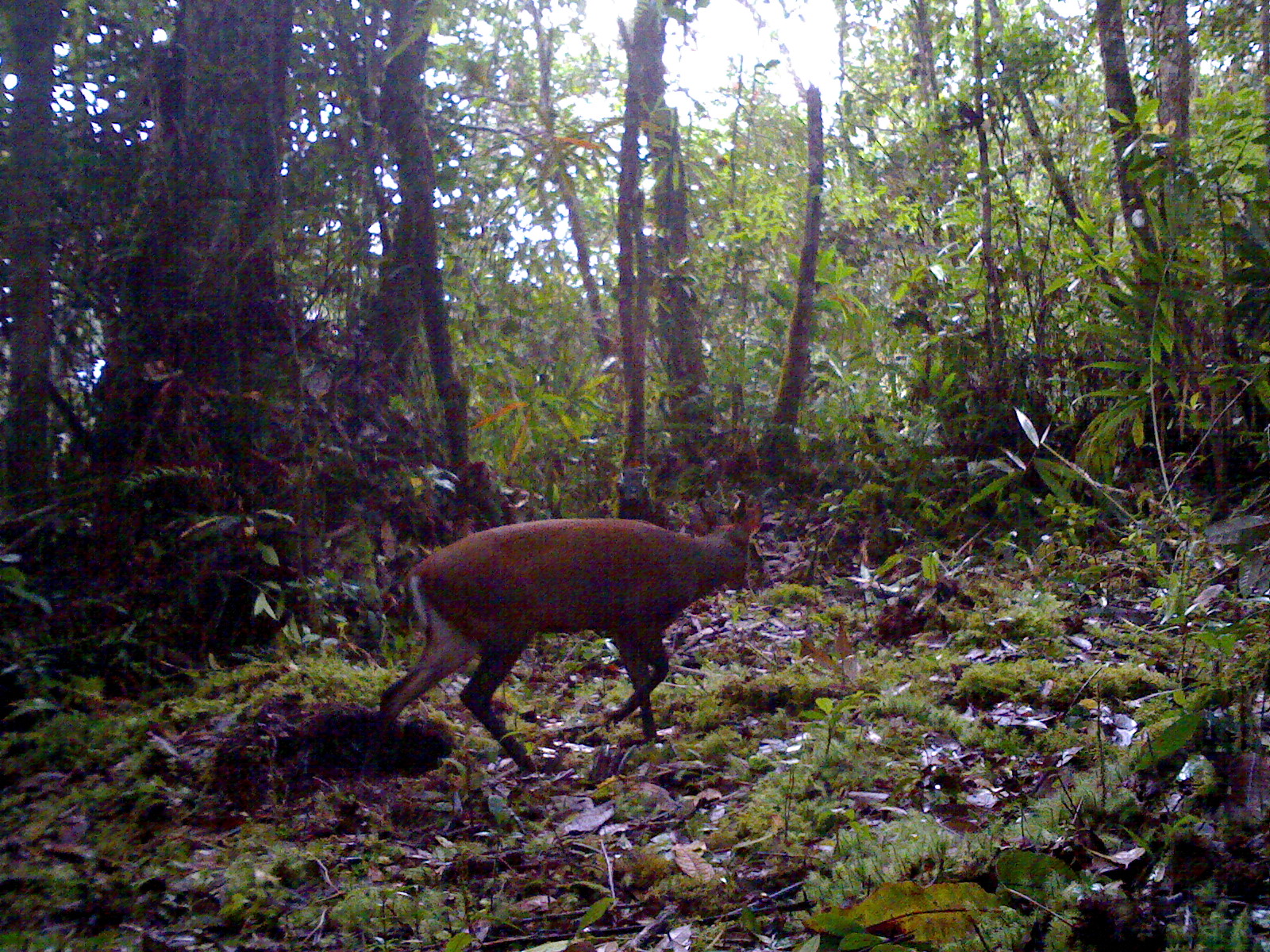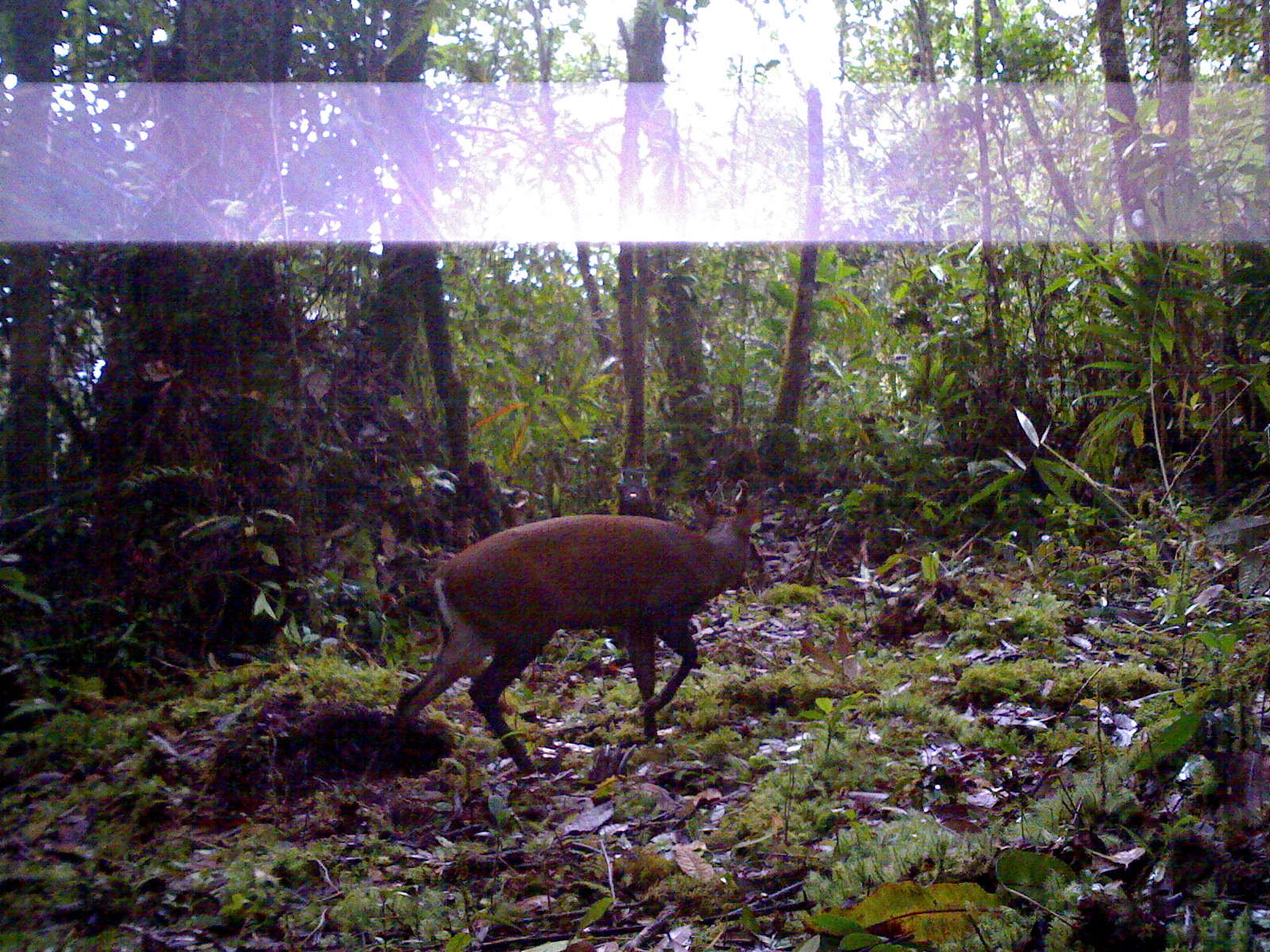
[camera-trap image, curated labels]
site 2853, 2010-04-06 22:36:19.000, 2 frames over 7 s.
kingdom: Animalia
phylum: Chordata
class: Mammalia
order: Artiodactyla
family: Cervidae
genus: Muntiacus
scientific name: Muntiacus muntjak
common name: southern red muntjac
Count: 1.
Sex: male.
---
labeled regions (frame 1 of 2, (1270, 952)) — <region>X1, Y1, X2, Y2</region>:
muntiacus muntjak: <region>374, 485, 766, 778</region>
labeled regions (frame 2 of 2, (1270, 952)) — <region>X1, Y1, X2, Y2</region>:
muntiacus muntjak: <region>362, 477, 762, 778</region>